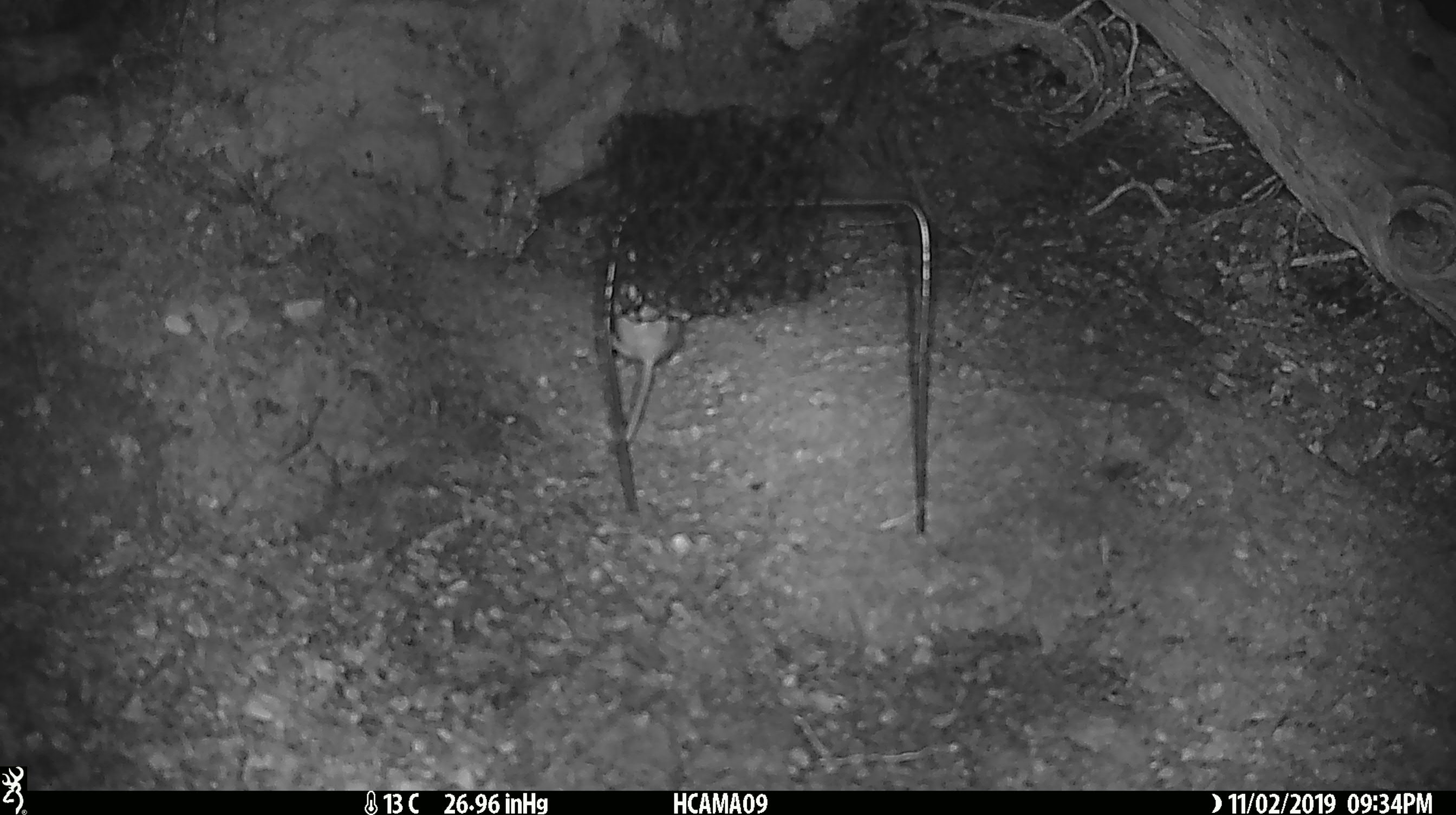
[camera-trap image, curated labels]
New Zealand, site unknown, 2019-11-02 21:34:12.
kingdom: Animalia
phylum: Chordata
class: Mammalia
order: Rodentia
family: Muridae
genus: Mus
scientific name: Mus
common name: mouse